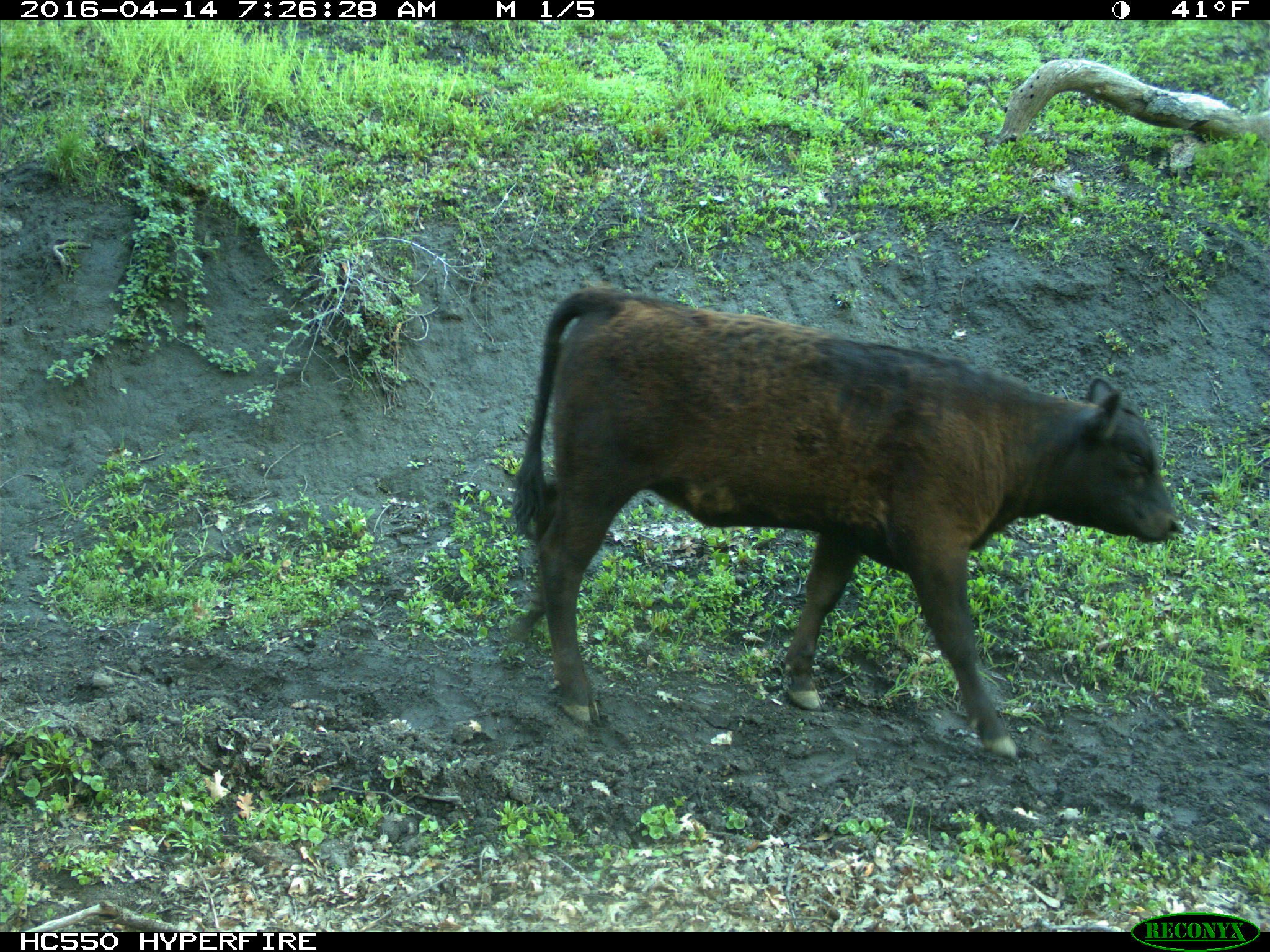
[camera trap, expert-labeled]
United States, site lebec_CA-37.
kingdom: Animalia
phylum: Chordata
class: Mammalia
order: Artiodactyla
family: Bovidae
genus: Bos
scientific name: Bos taurus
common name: domestic cow